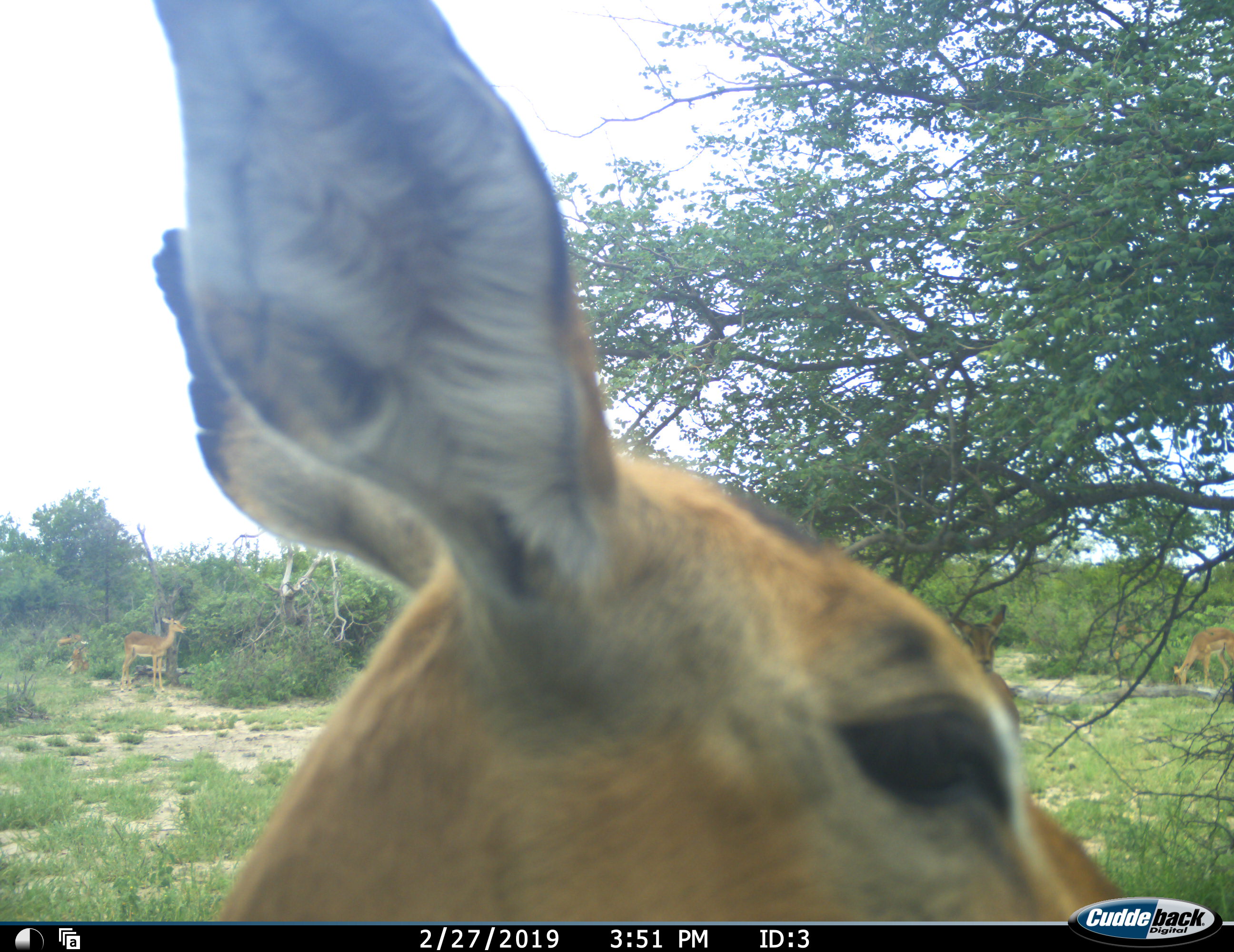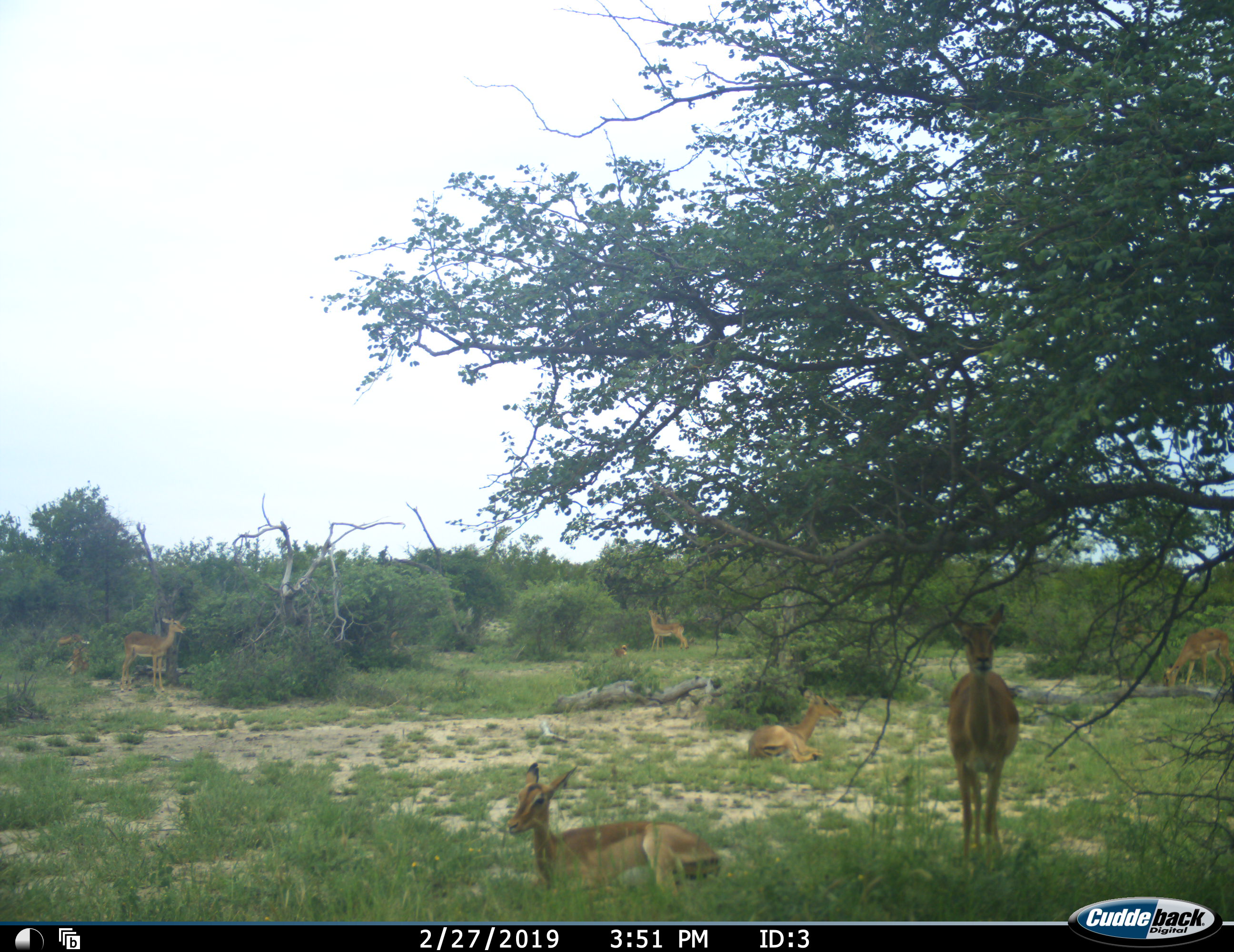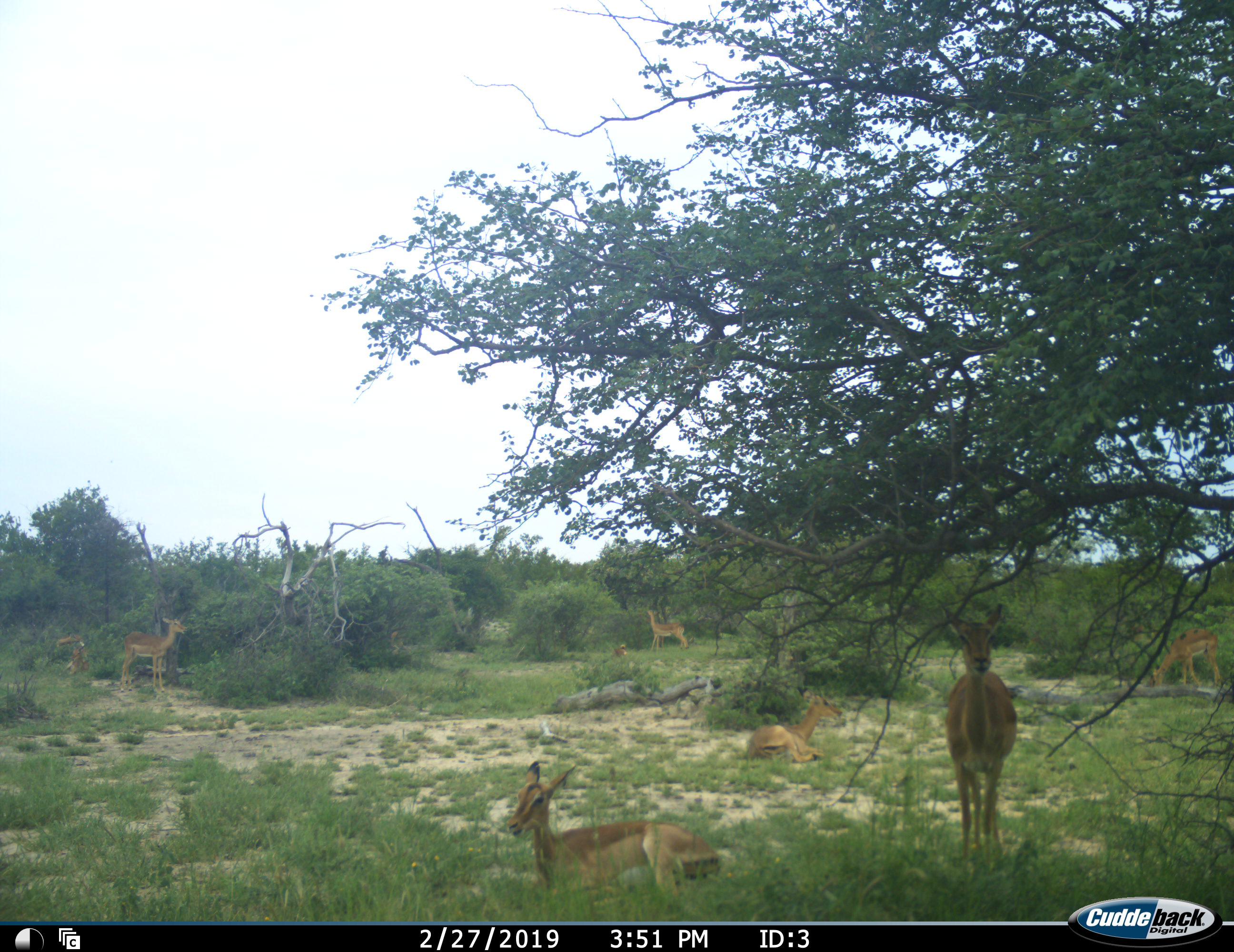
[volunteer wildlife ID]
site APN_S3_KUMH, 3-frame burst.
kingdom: Animalia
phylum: Chordata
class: Mammalia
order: Artiodactyla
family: Bovidae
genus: Aepyceros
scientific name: Aepyceros melampus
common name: impala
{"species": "impala (Aepyceros melampus)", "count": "9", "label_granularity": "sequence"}